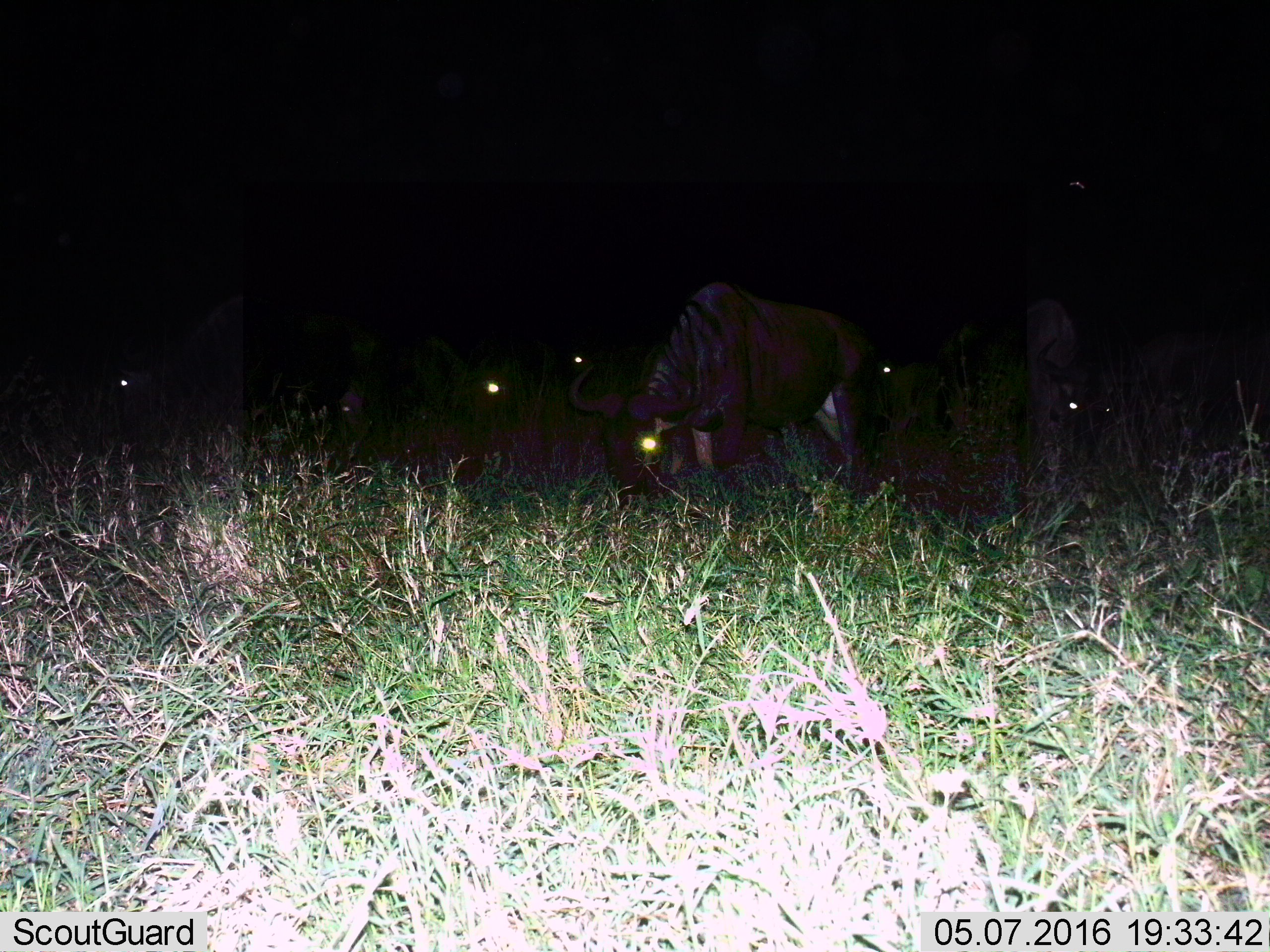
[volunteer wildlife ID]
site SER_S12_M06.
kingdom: Animalia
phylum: Chordata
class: Mammalia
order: Artiodactyla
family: Bovidae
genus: Connochaetes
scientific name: Connochaetes taurinus taurinus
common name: blue wildebeest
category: wildebeestblue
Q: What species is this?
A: Wildebeestblue (blue wildebeest) (Connochaetes taurinus taurinus).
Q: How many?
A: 6.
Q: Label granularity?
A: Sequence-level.